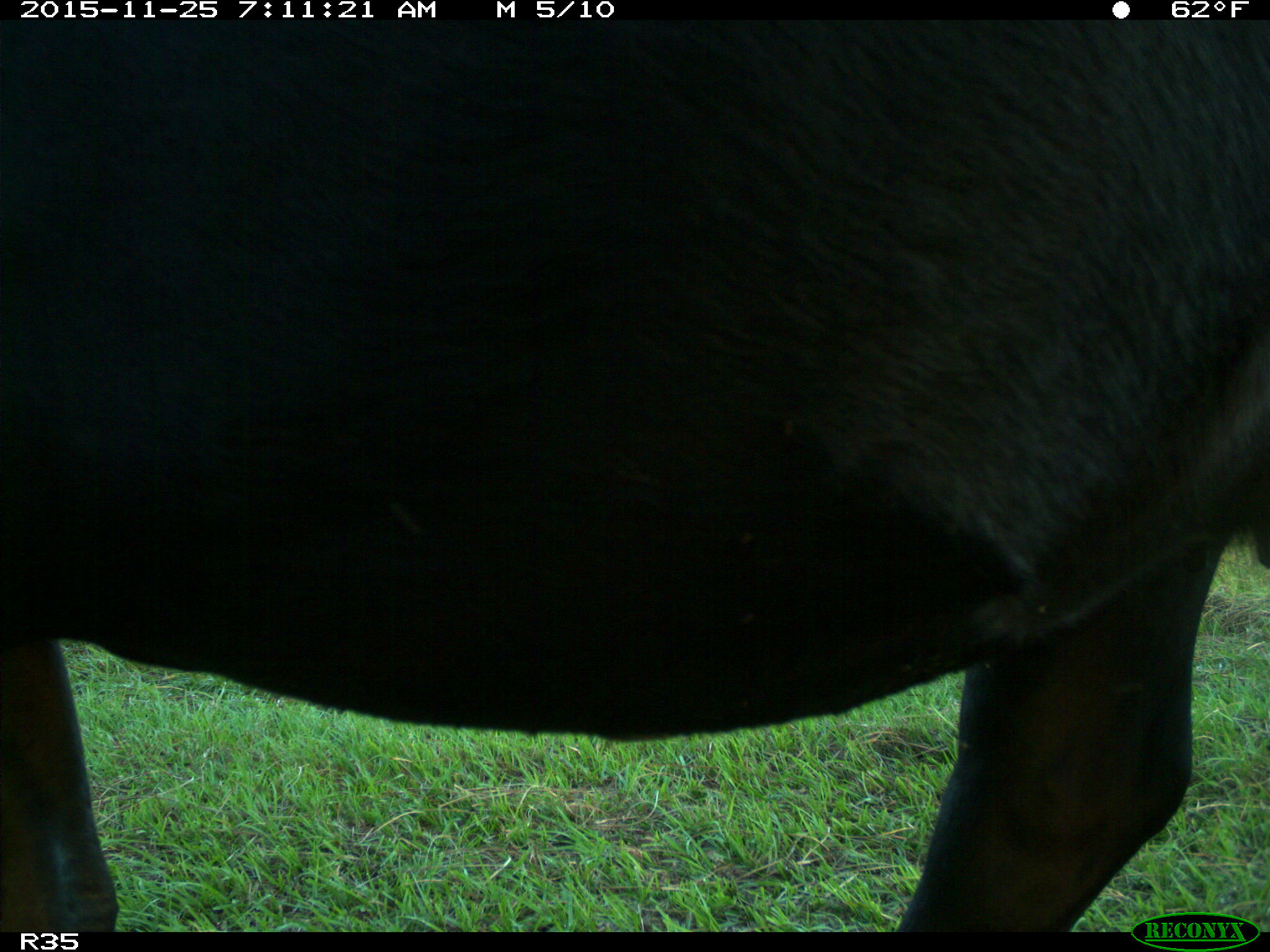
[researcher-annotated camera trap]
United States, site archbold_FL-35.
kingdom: Animalia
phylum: Chordata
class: Mammalia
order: Artiodactyla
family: Bovidae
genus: Bos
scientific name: Bos taurus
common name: domestic cow